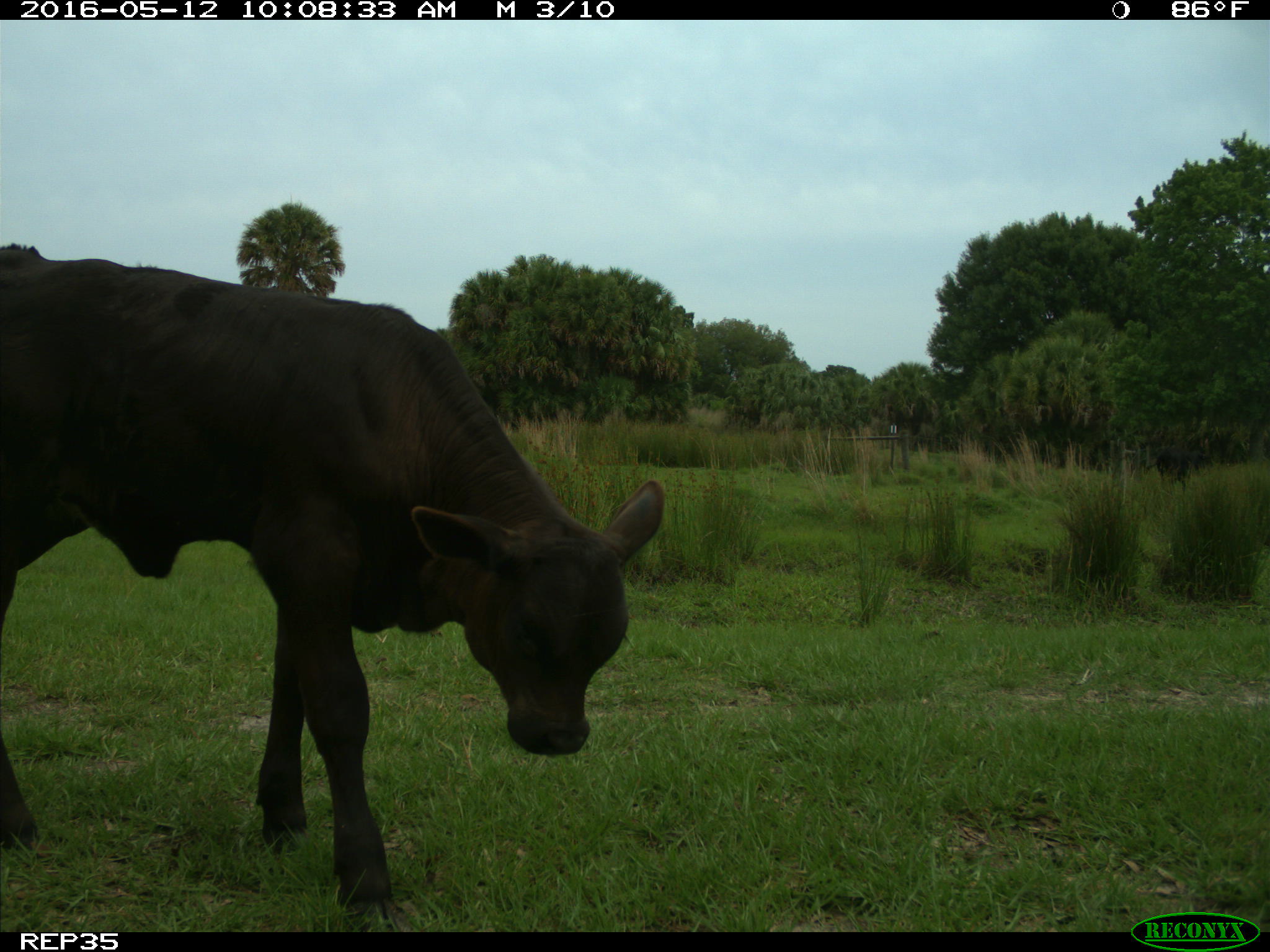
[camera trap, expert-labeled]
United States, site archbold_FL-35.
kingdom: Animalia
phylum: Chordata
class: Mammalia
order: Artiodactyla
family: Bovidae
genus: Bos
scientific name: Bos taurus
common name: domestic cow